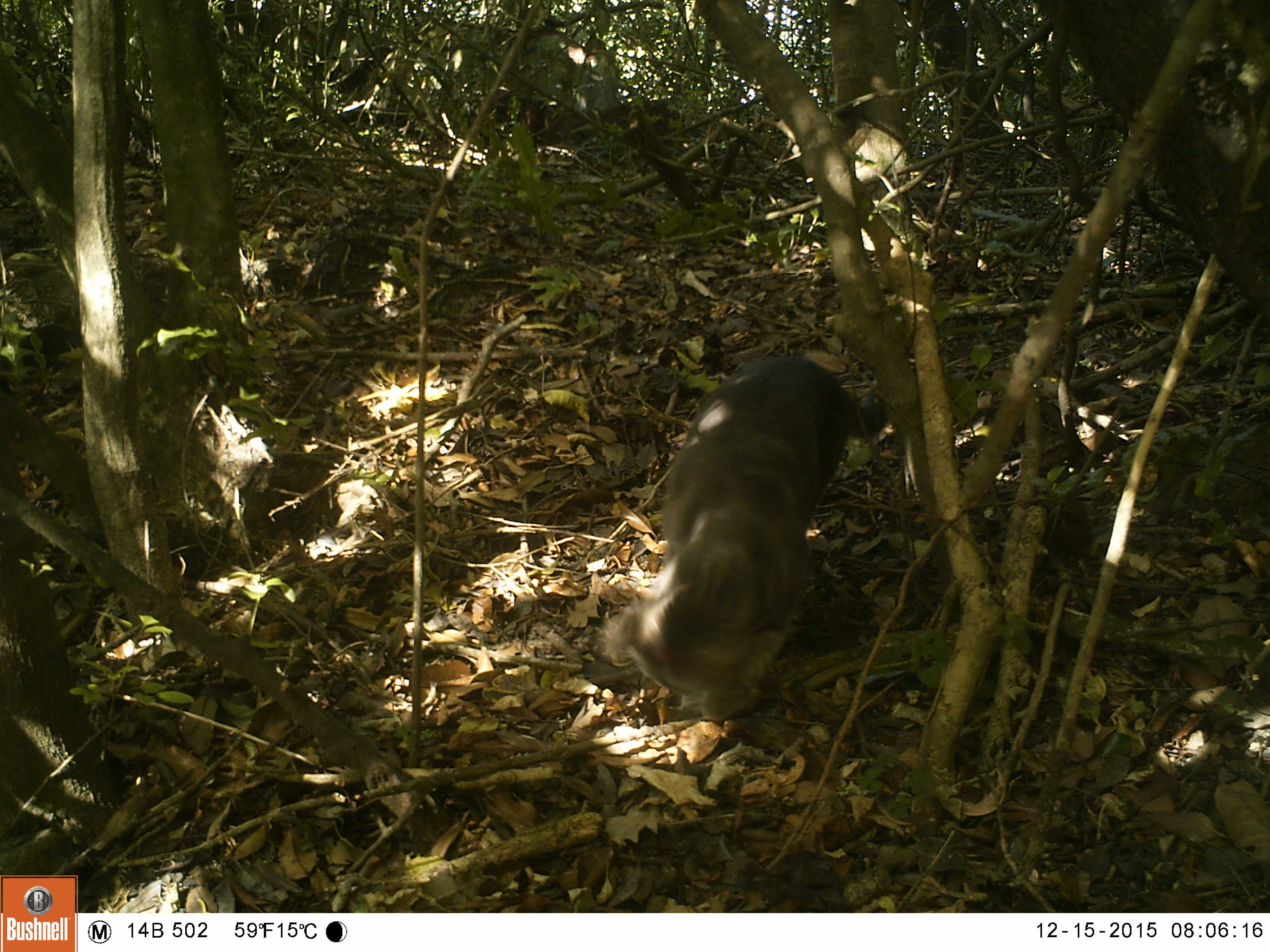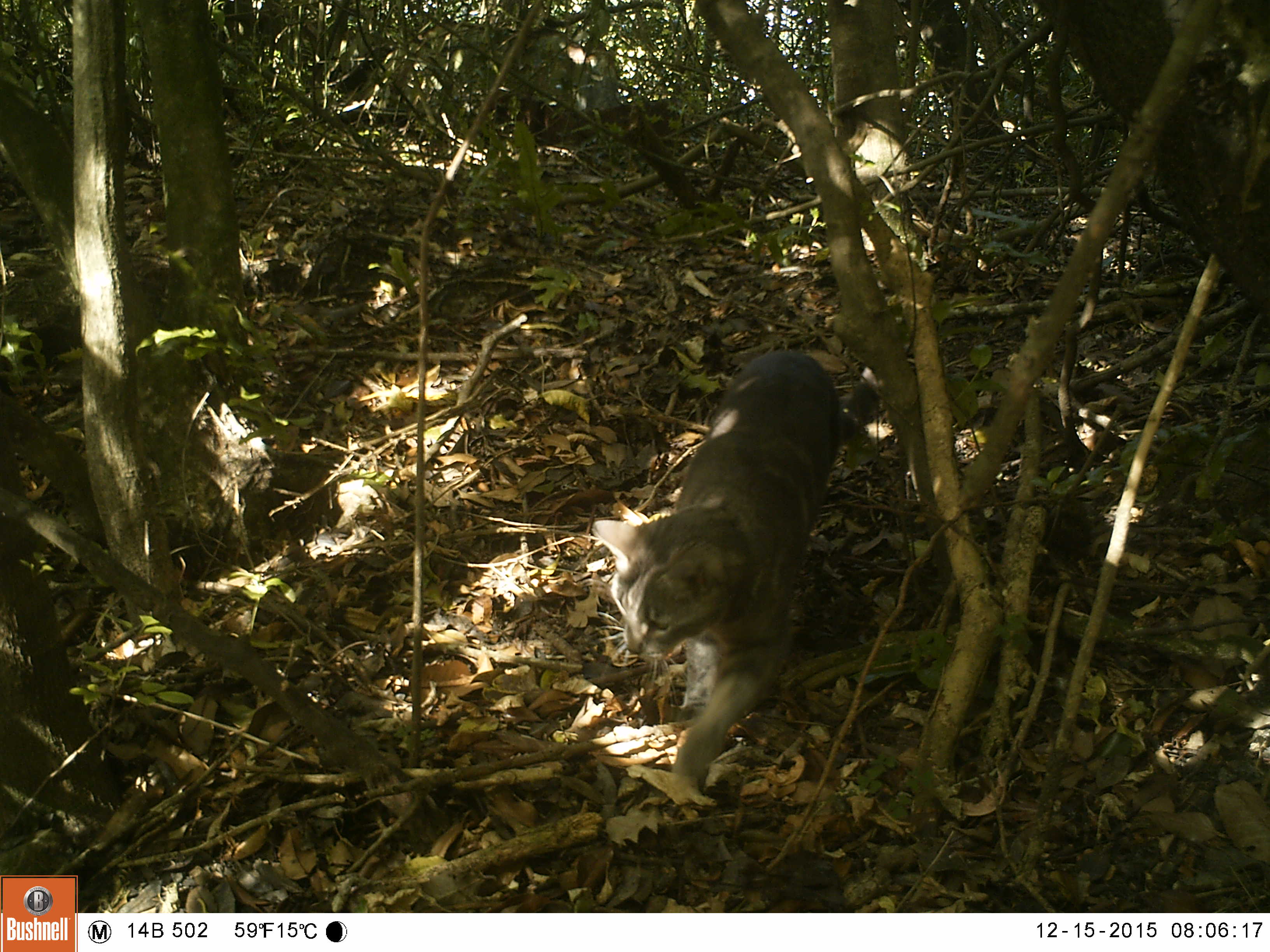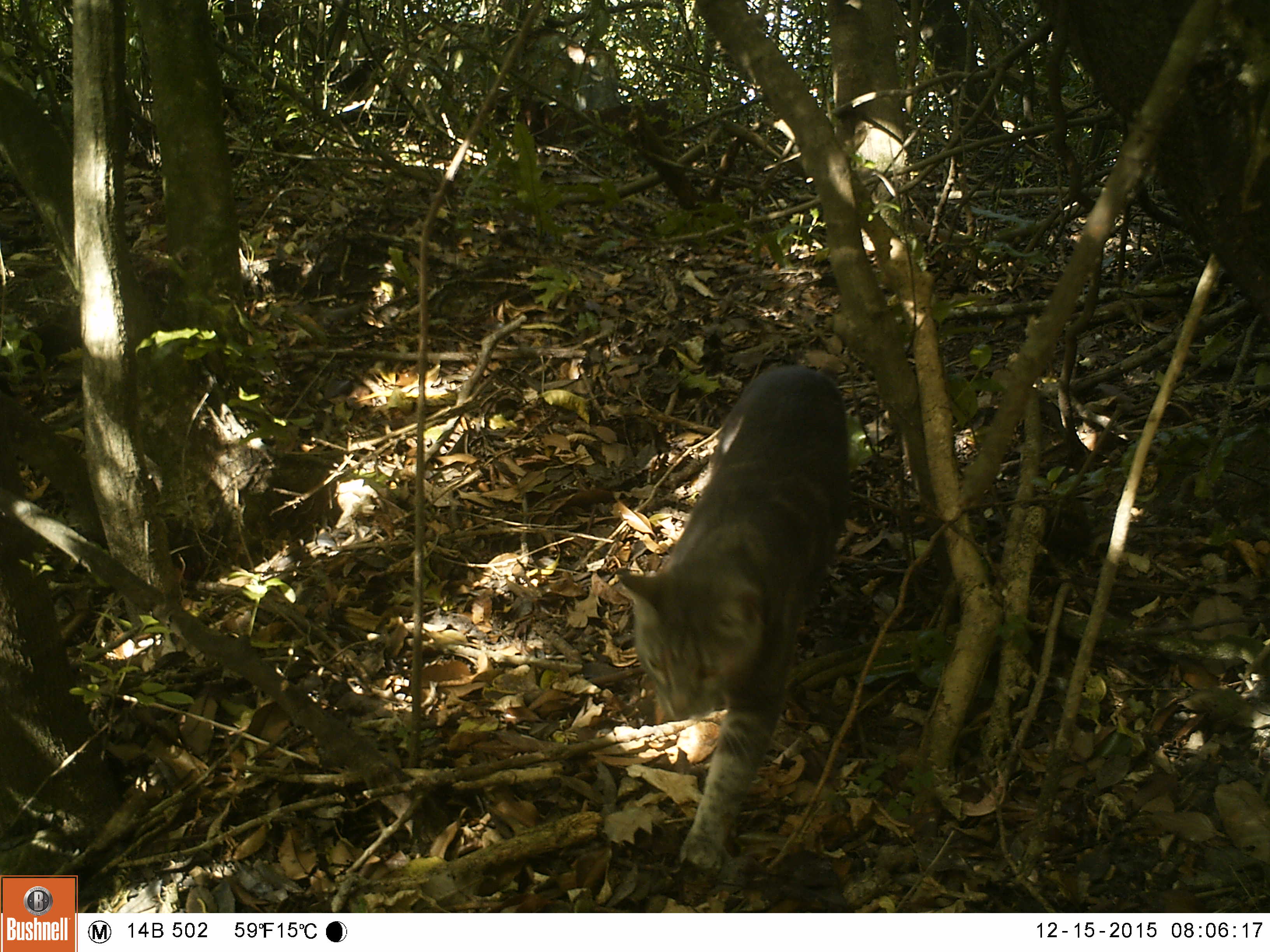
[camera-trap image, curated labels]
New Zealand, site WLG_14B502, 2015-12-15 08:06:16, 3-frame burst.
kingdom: Animalia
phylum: Chordata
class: Mammalia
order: Carnivora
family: Felidae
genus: Felis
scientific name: Felis catus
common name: domestic cat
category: cat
Cat (domestic cat) (Felis catus).